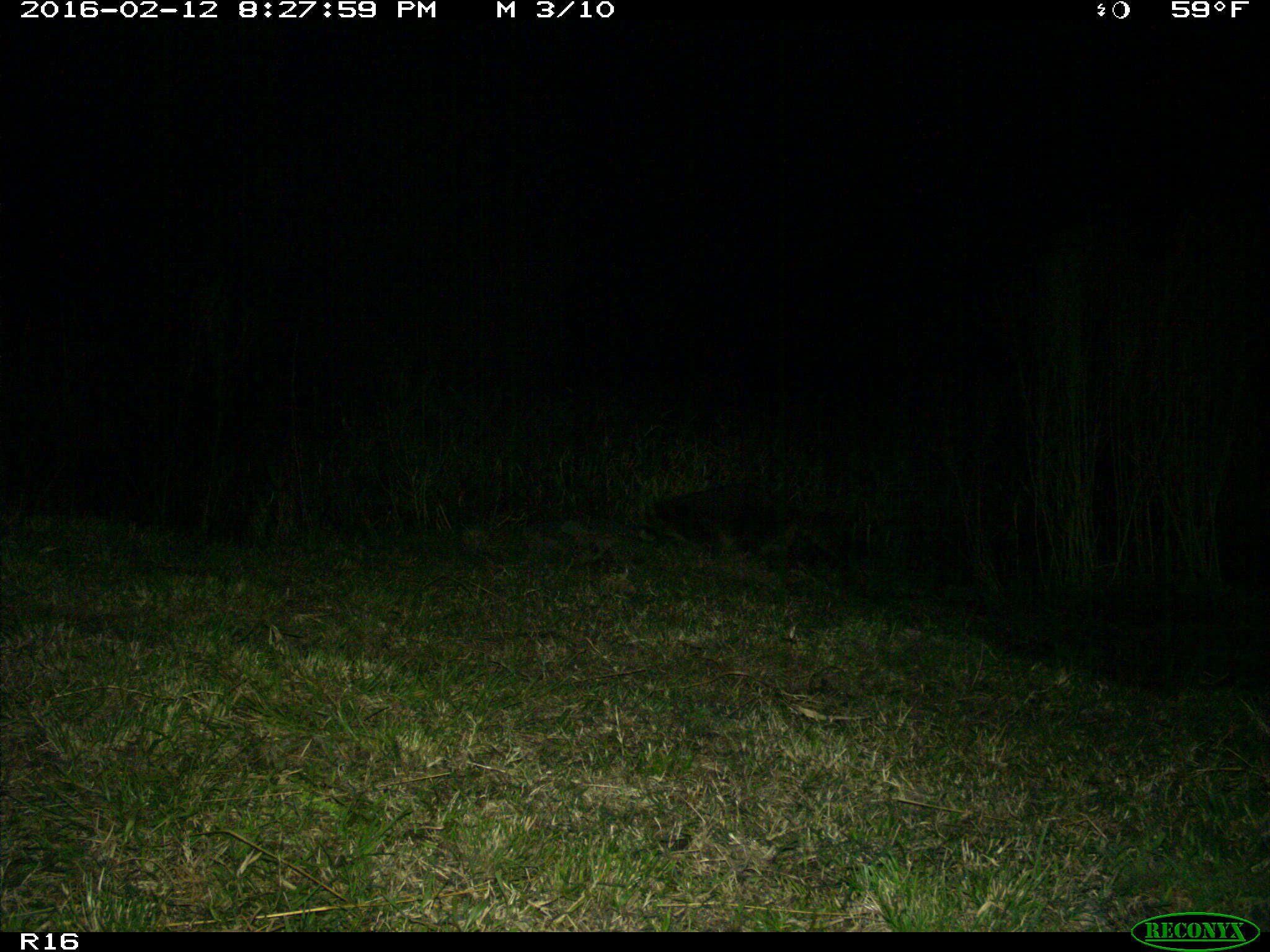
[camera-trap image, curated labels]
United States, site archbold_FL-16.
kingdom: Animalia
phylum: Chordata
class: Mammalia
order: Carnivora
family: Procyonidae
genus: Procyon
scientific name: Procyon lotor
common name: common raccoon